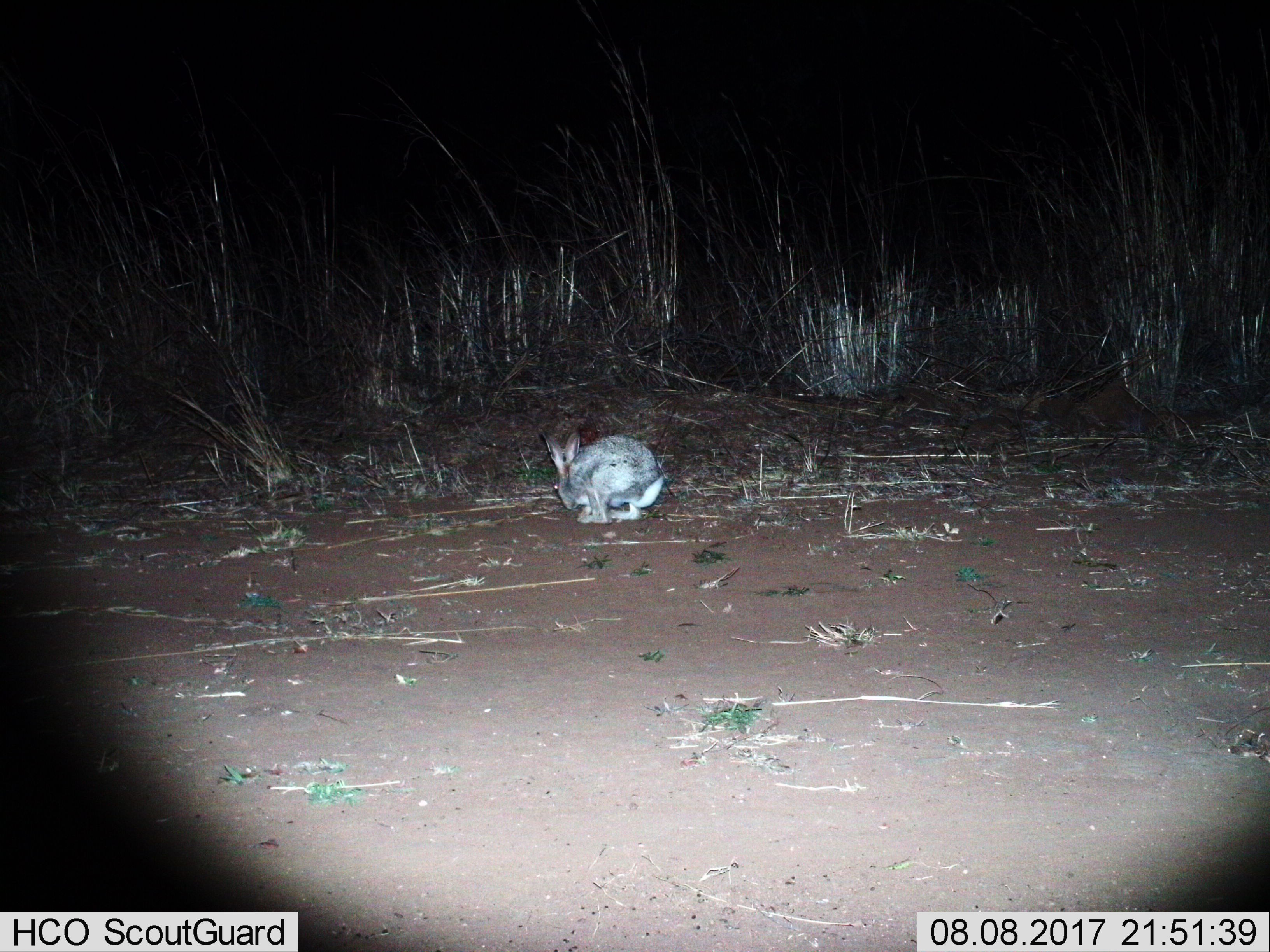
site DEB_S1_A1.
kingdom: Animalia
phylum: Chordata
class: Mammalia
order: Lagomorpha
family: Leporidae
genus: Lepus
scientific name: Lepus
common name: hare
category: hareunknown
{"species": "hareunknown (hare) (Lepus)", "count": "1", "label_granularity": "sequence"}